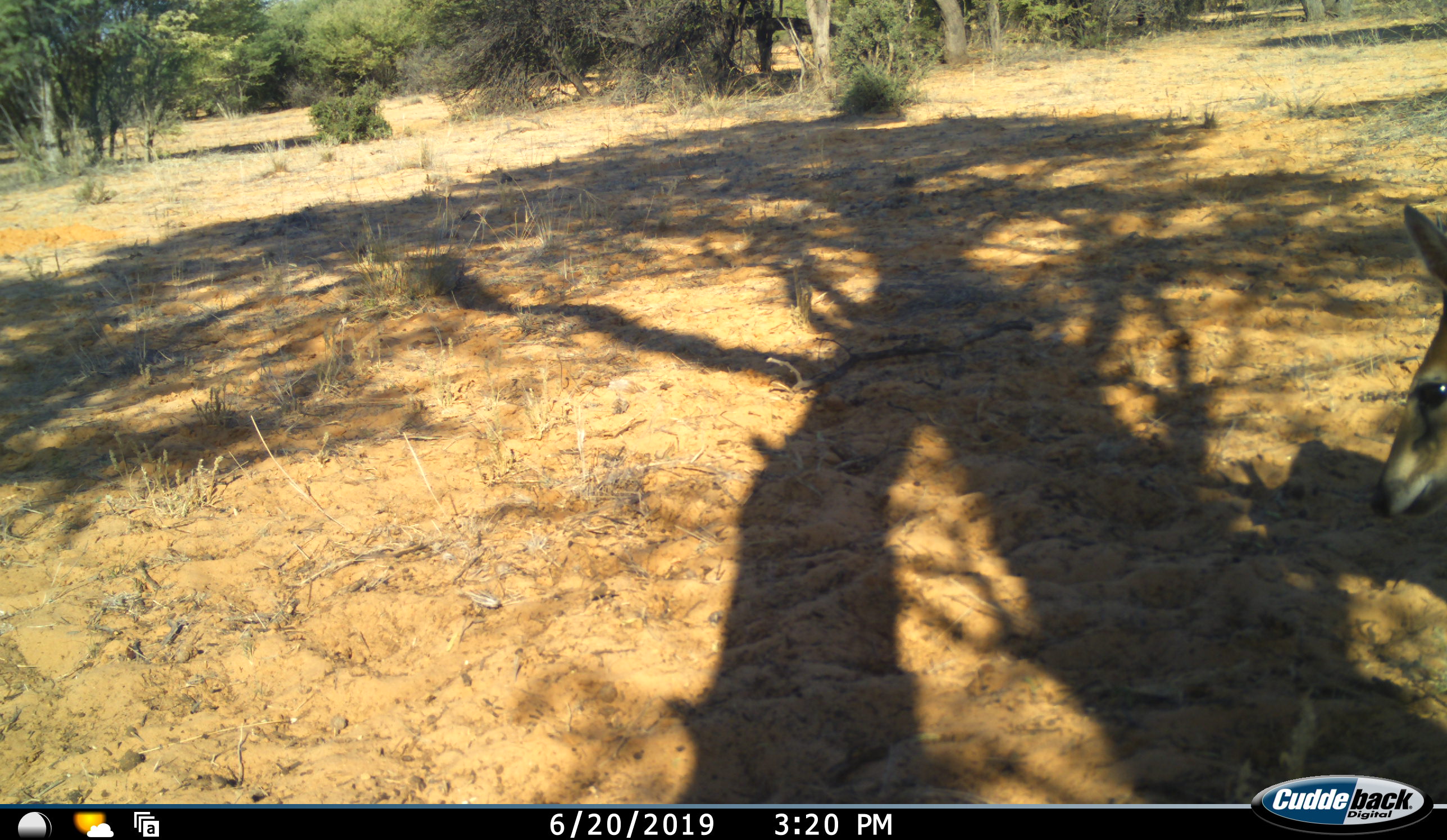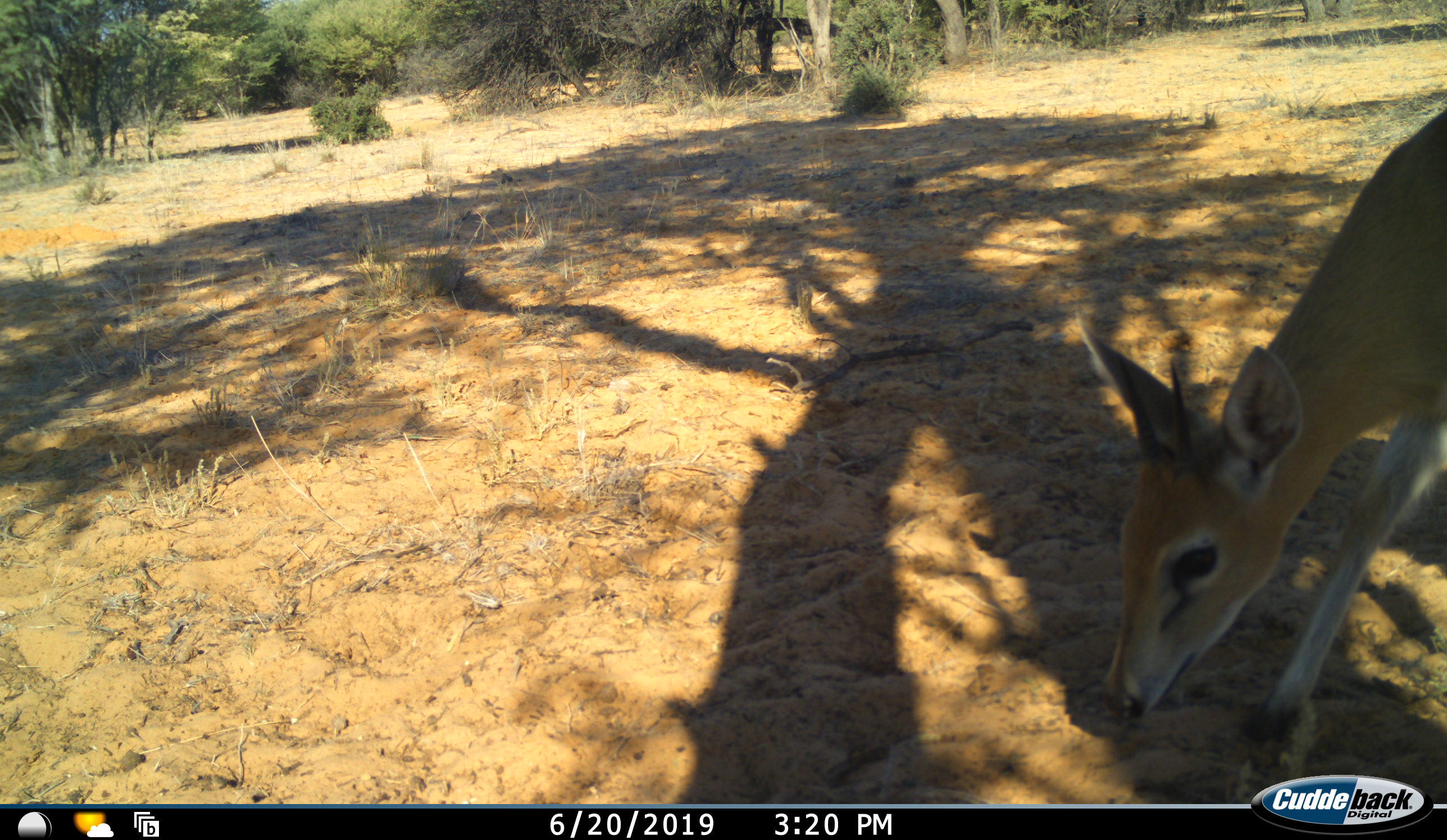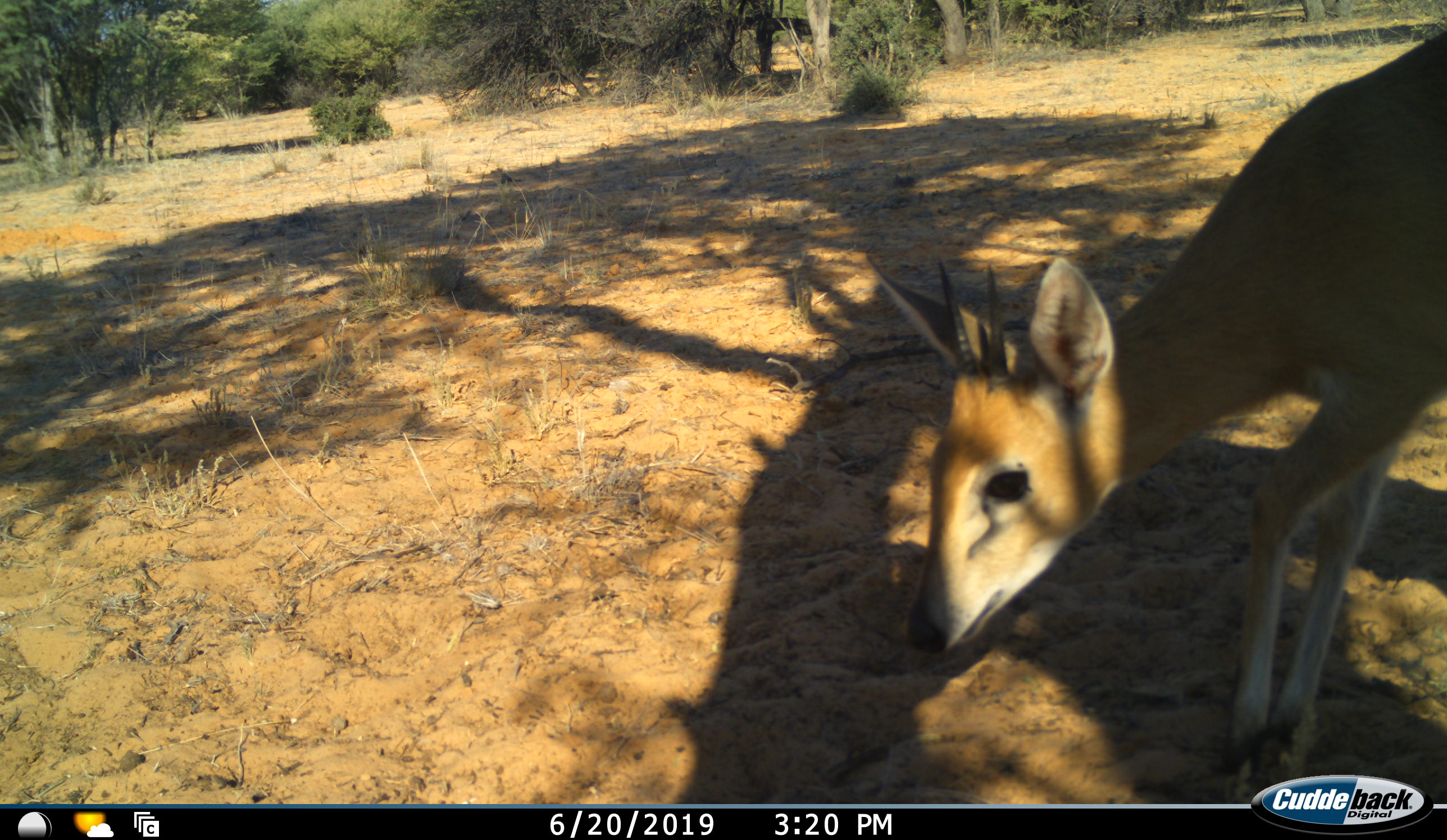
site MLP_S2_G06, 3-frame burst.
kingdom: Animalia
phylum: Chordata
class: Mammalia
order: Artiodactyla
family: Bovidae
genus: Sylvicapra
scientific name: Sylvicapra grimmia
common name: common duiker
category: duikercommongrey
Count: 1.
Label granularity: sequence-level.